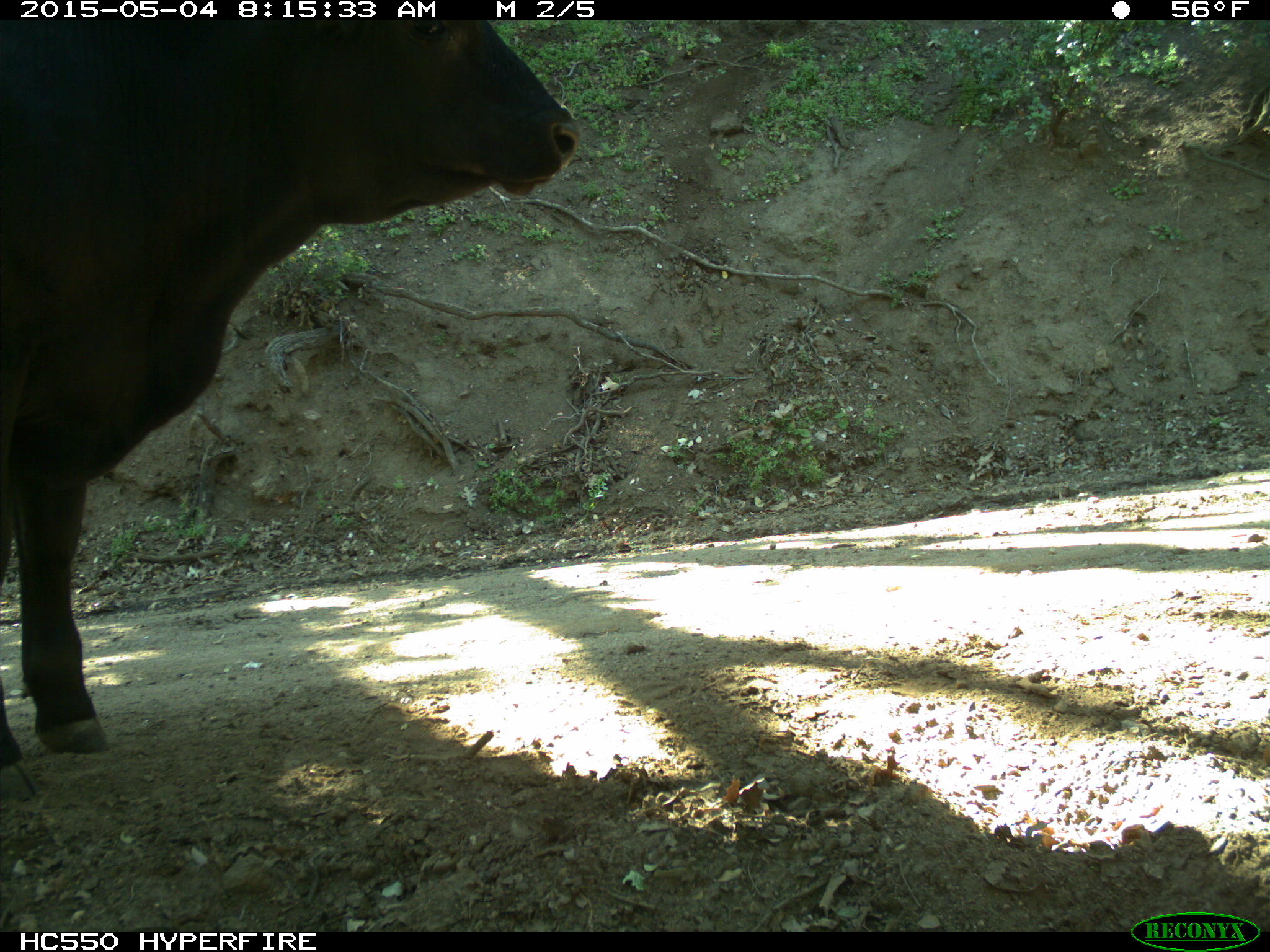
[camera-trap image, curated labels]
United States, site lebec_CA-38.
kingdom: Animalia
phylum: Chordata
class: Mammalia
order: Artiodactyla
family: Bovidae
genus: Bos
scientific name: Bos taurus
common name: domestic cow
Bos taurus (domestic cow).